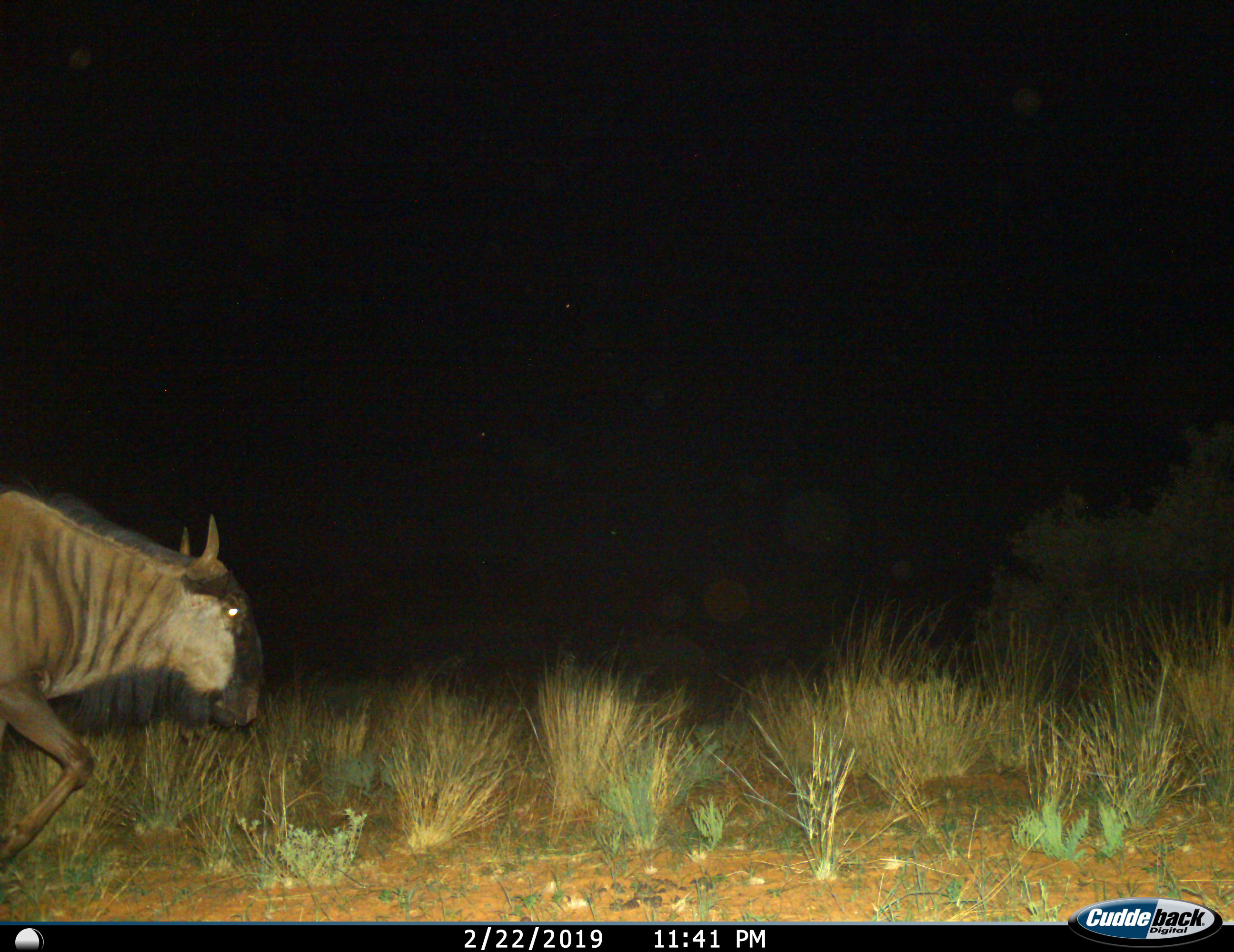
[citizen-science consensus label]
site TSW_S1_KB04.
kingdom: Animalia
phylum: Chordata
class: Mammalia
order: Artiodactyla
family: Bovidae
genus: Connochaetes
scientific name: Connochaetes taurinus taurinus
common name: blue wildebeest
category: wildebeestblue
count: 1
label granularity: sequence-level